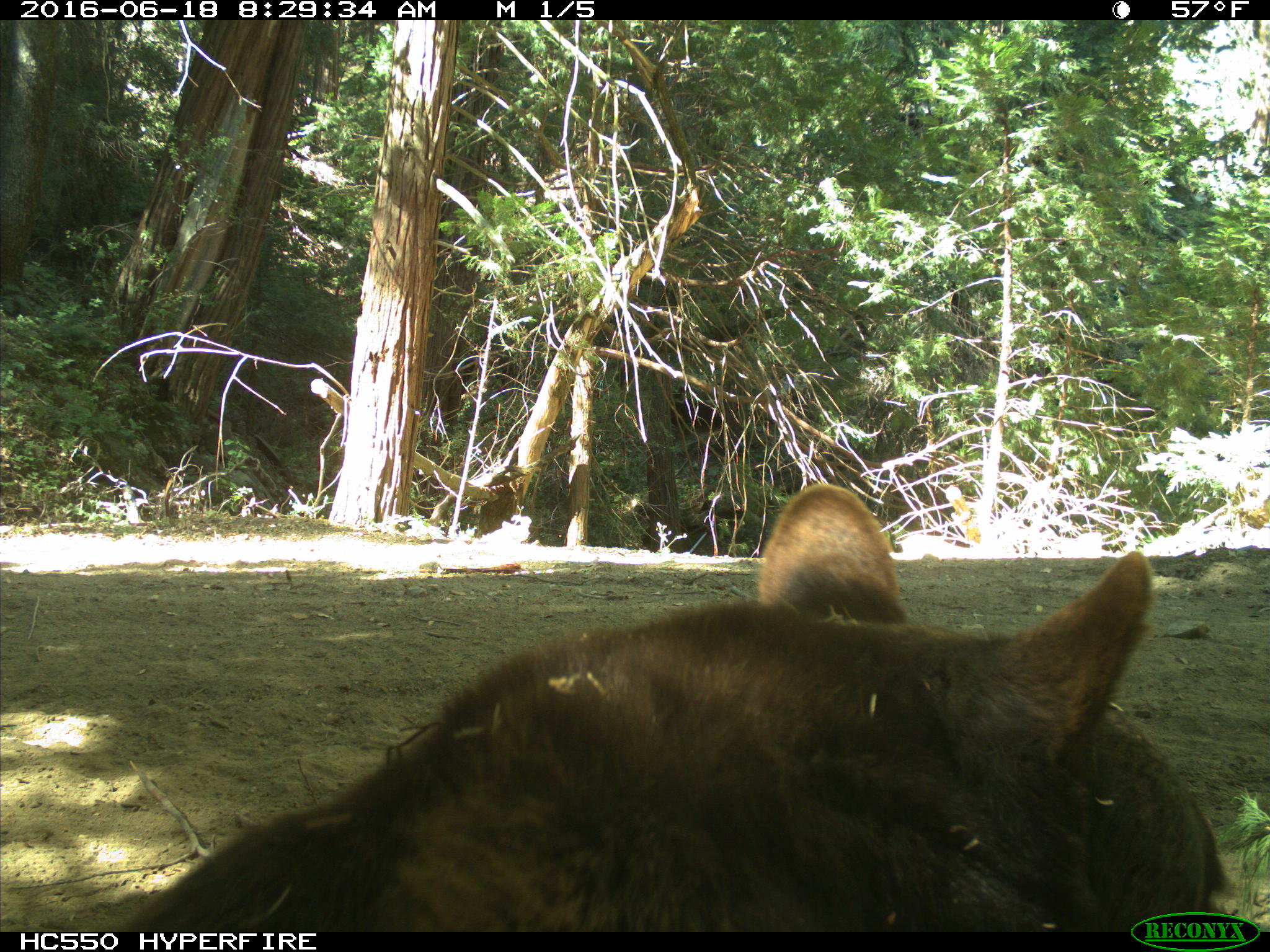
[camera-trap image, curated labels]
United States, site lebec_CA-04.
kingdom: Animalia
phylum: Chordata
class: Mammalia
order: Carnivora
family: Ursidae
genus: Ursus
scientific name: Ursus americanus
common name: american black bear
Ursus americanus (american black bear).